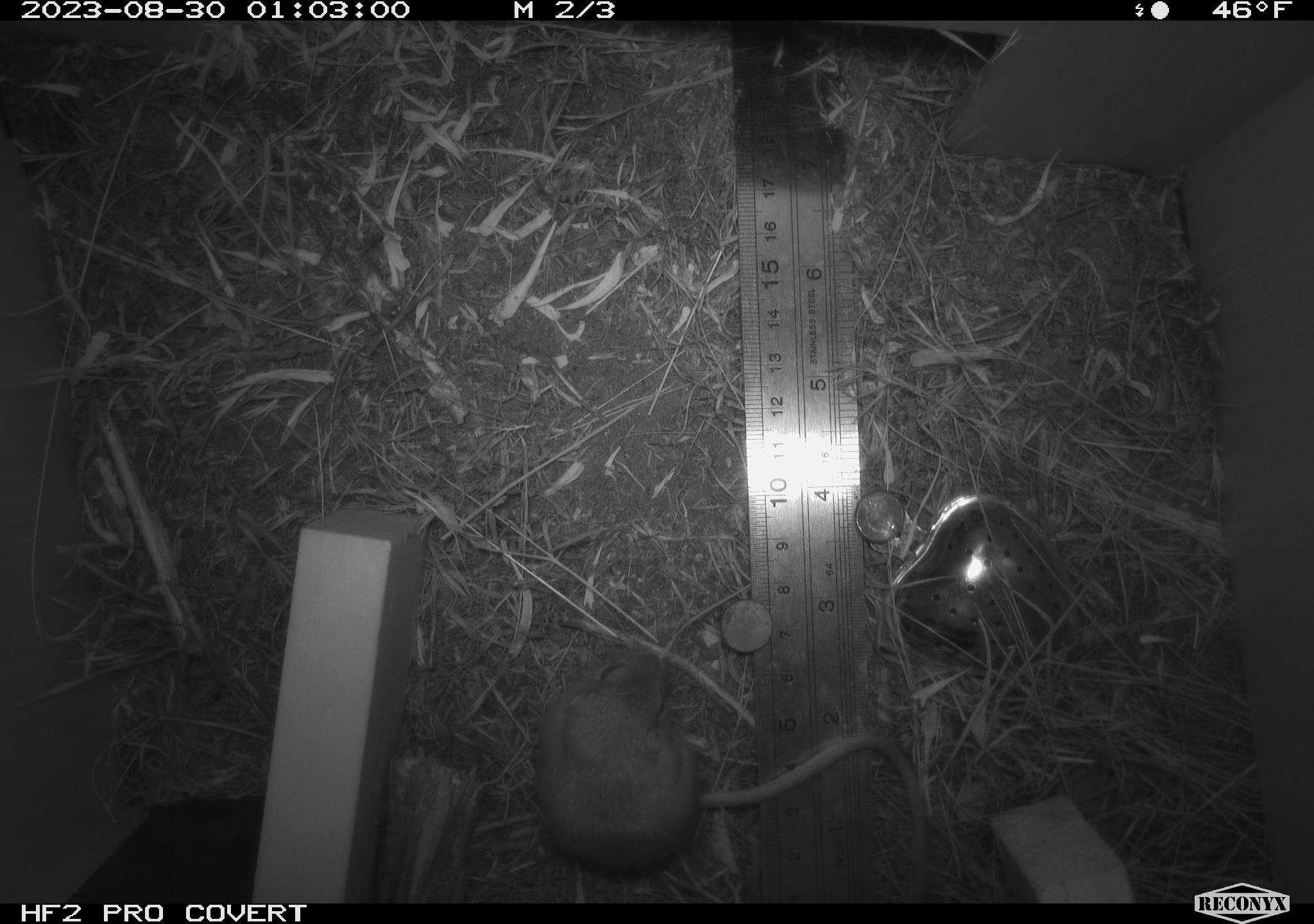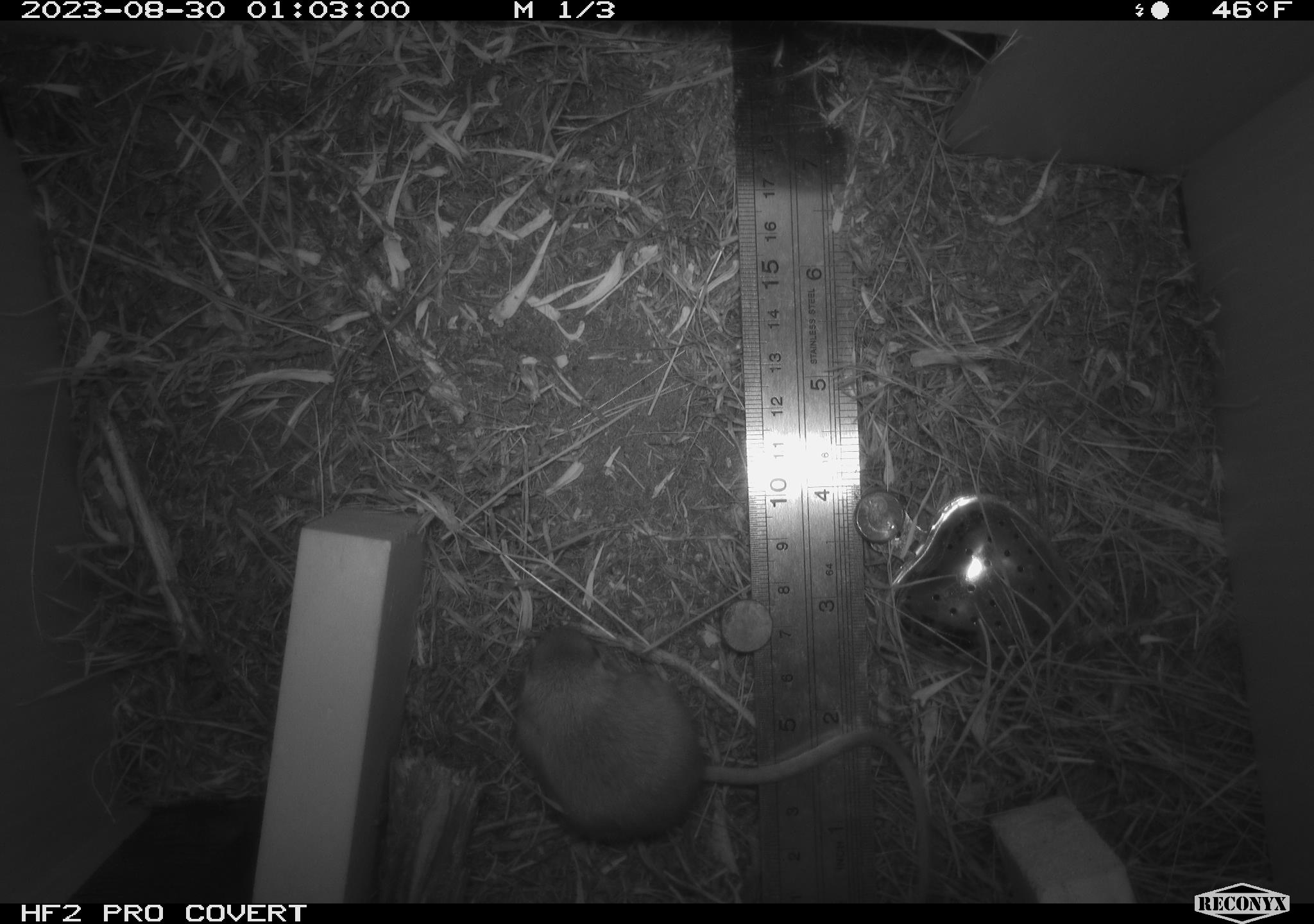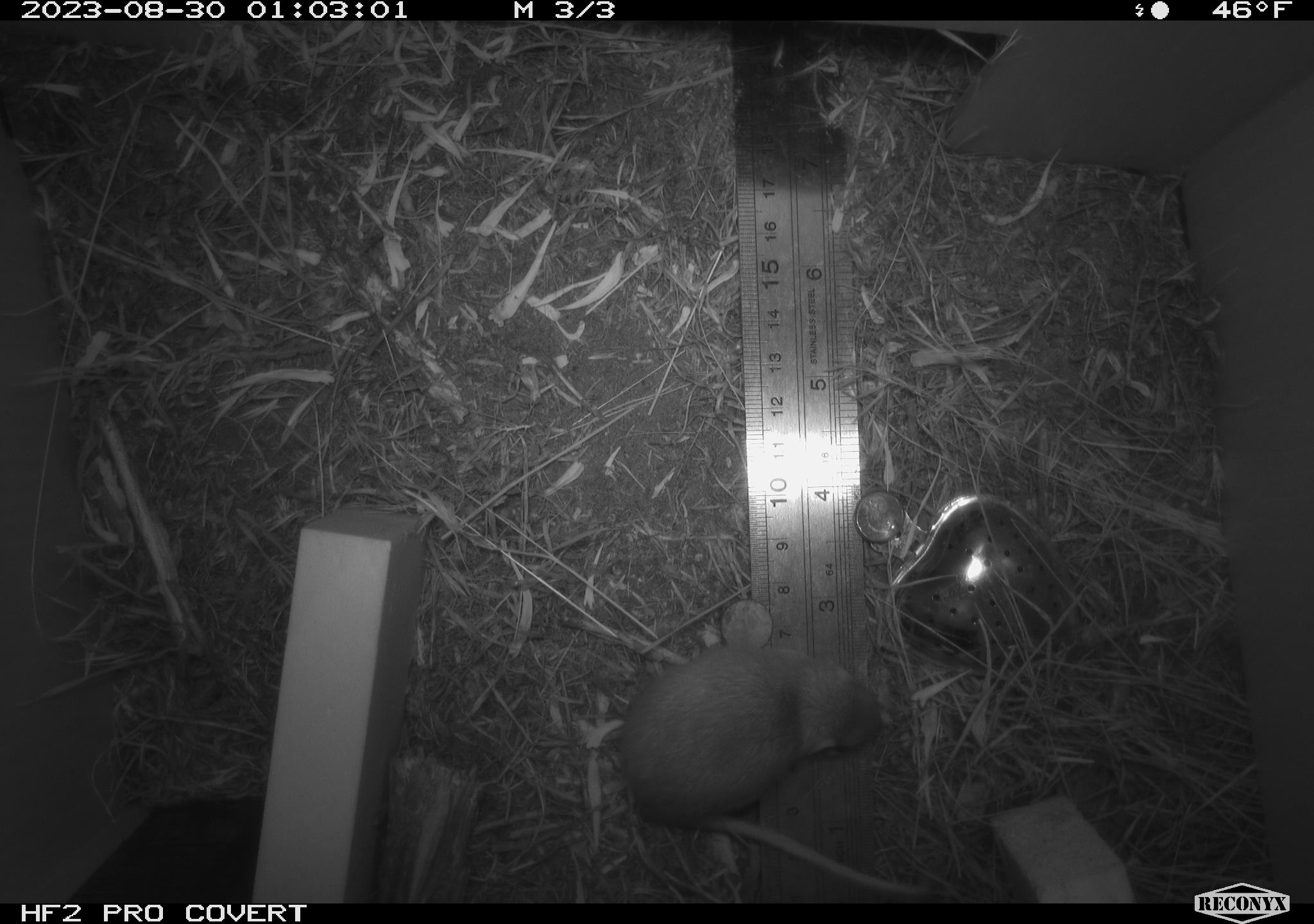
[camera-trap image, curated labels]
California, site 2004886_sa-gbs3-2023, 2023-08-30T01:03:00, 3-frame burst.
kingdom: Animalia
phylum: Chordata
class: Mammalia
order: Rodentia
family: Heteromyidae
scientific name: Heteromyidae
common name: kangaroo rats and pocket mice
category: heteromyidae family